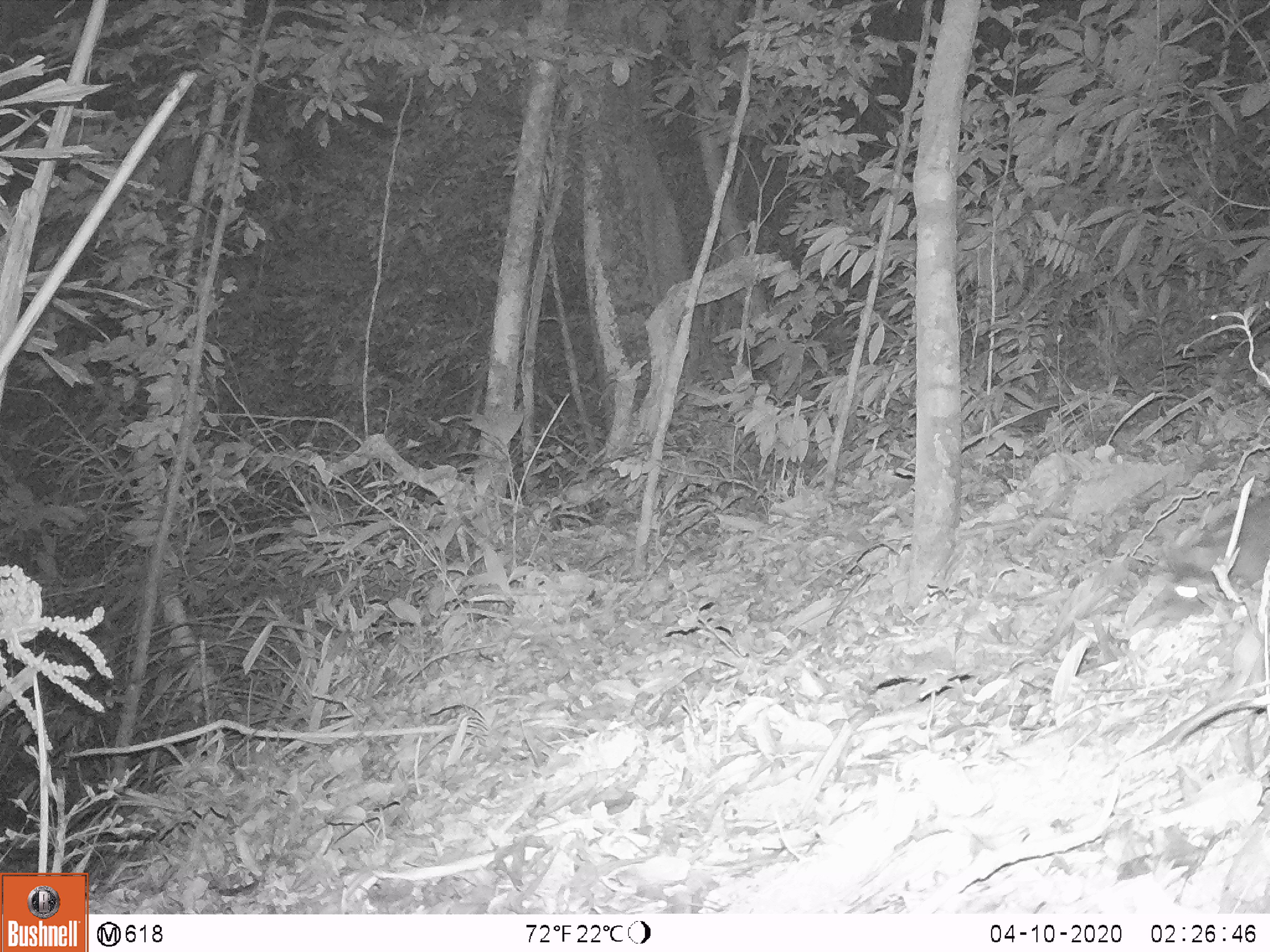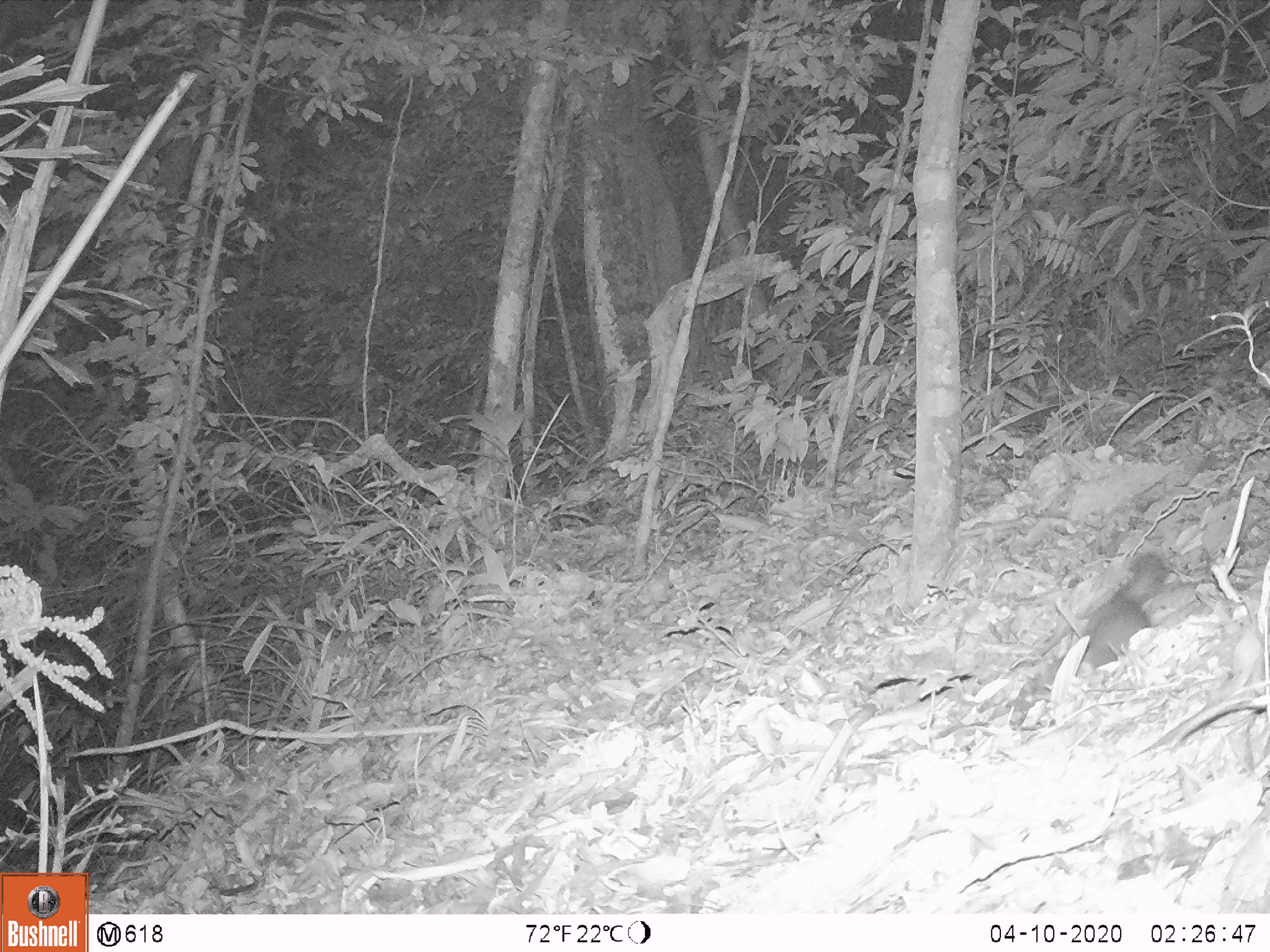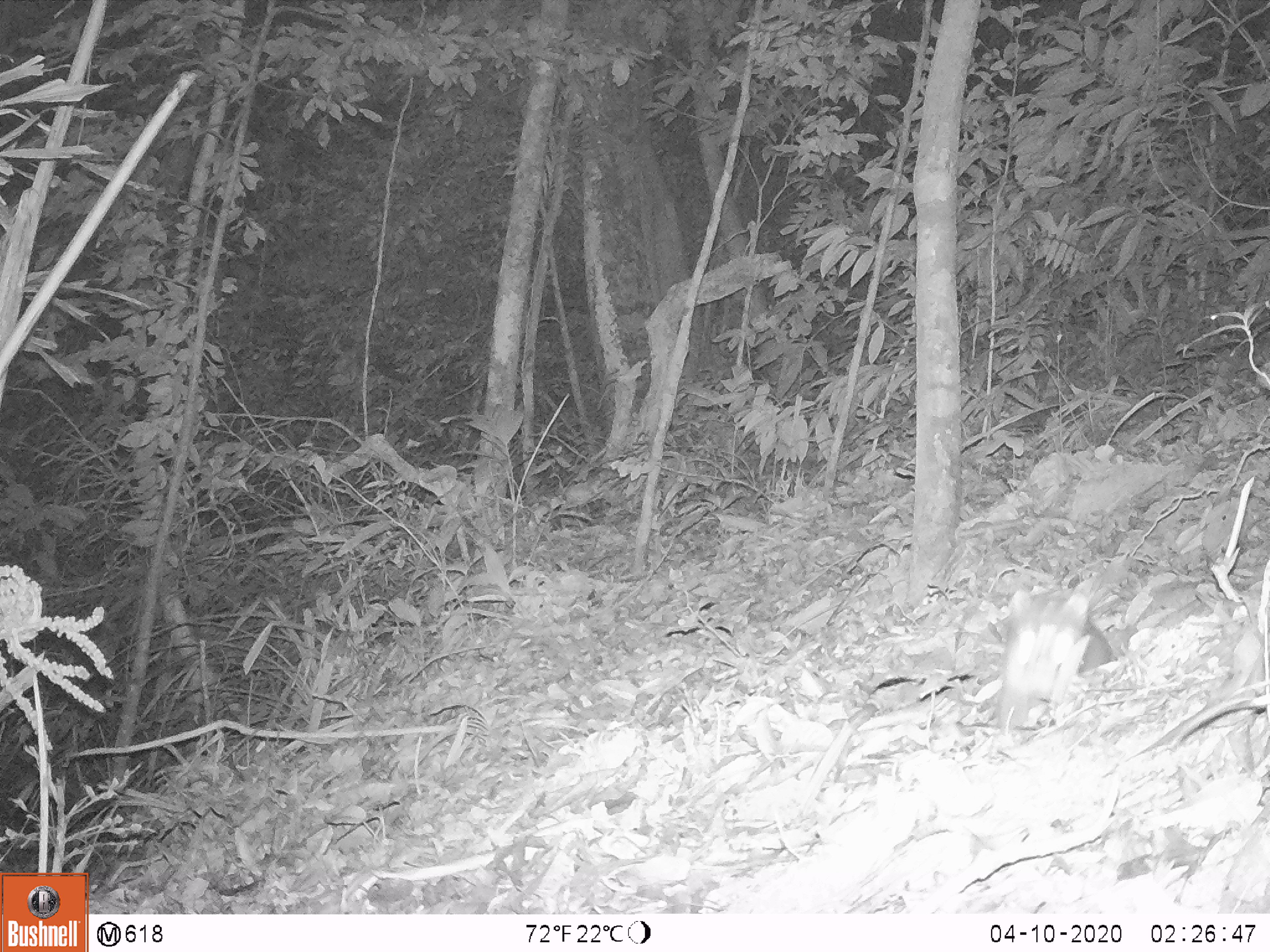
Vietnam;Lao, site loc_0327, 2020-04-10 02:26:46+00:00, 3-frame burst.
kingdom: Animalia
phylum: Chordata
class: Mammalia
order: Carnivora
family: Mustelidae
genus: Melogale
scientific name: Melogale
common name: ferret badger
Ferret badger (Melogale). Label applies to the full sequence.